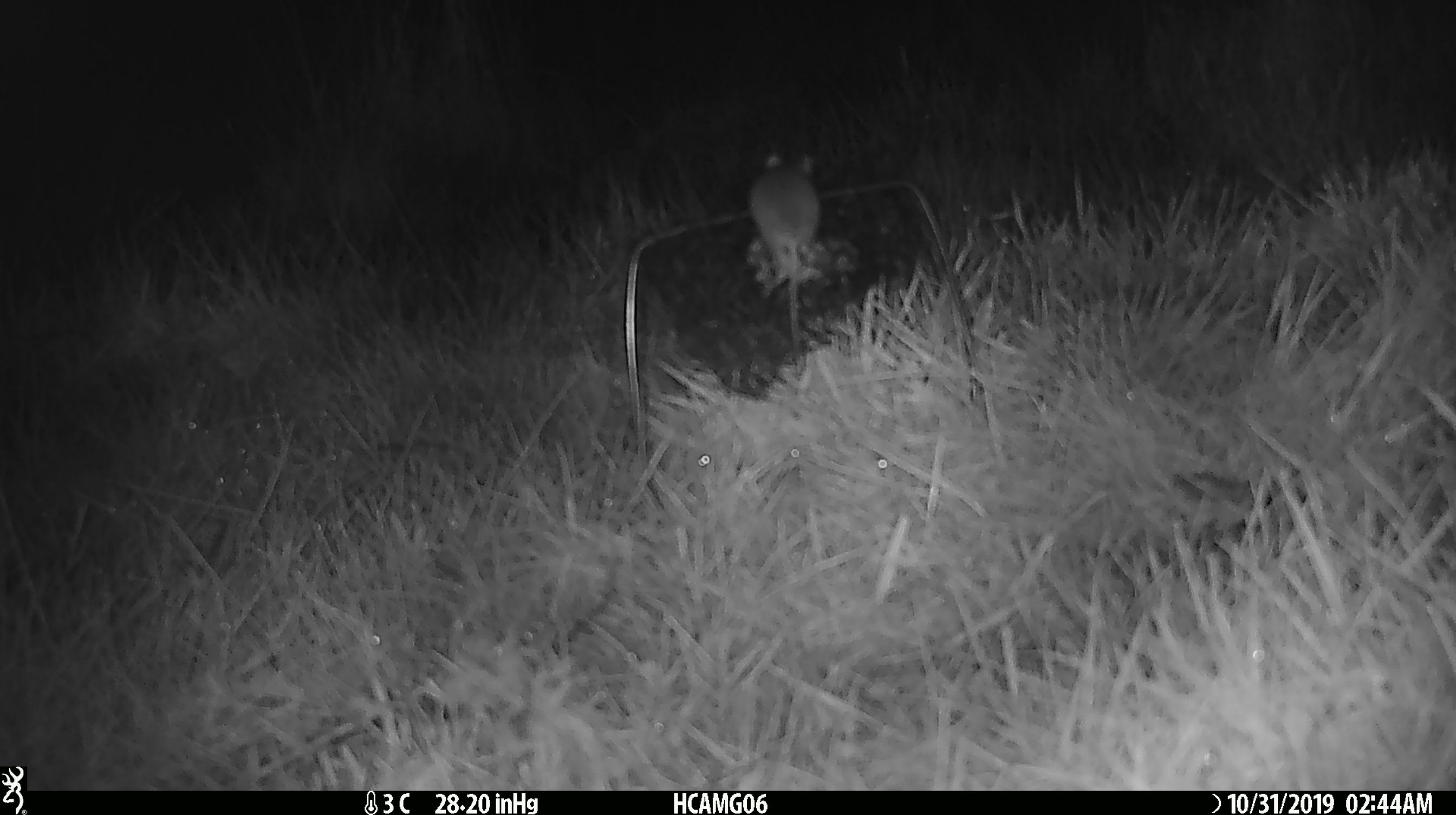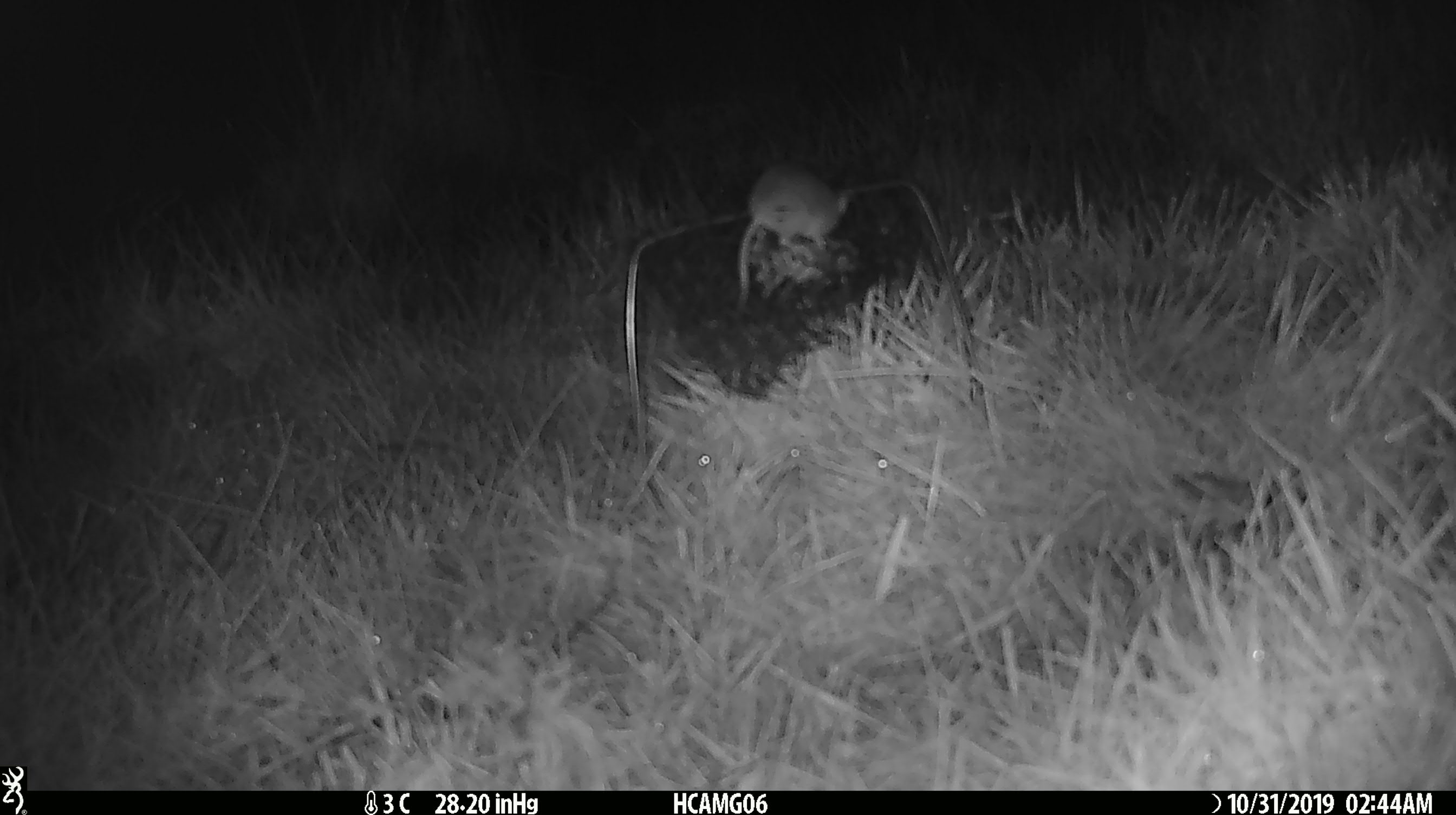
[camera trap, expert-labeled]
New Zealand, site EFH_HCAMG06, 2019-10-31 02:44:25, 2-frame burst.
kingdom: Animalia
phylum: Chordata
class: Mammalia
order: Rodentia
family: Muridae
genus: Mus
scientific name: Mus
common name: mouse